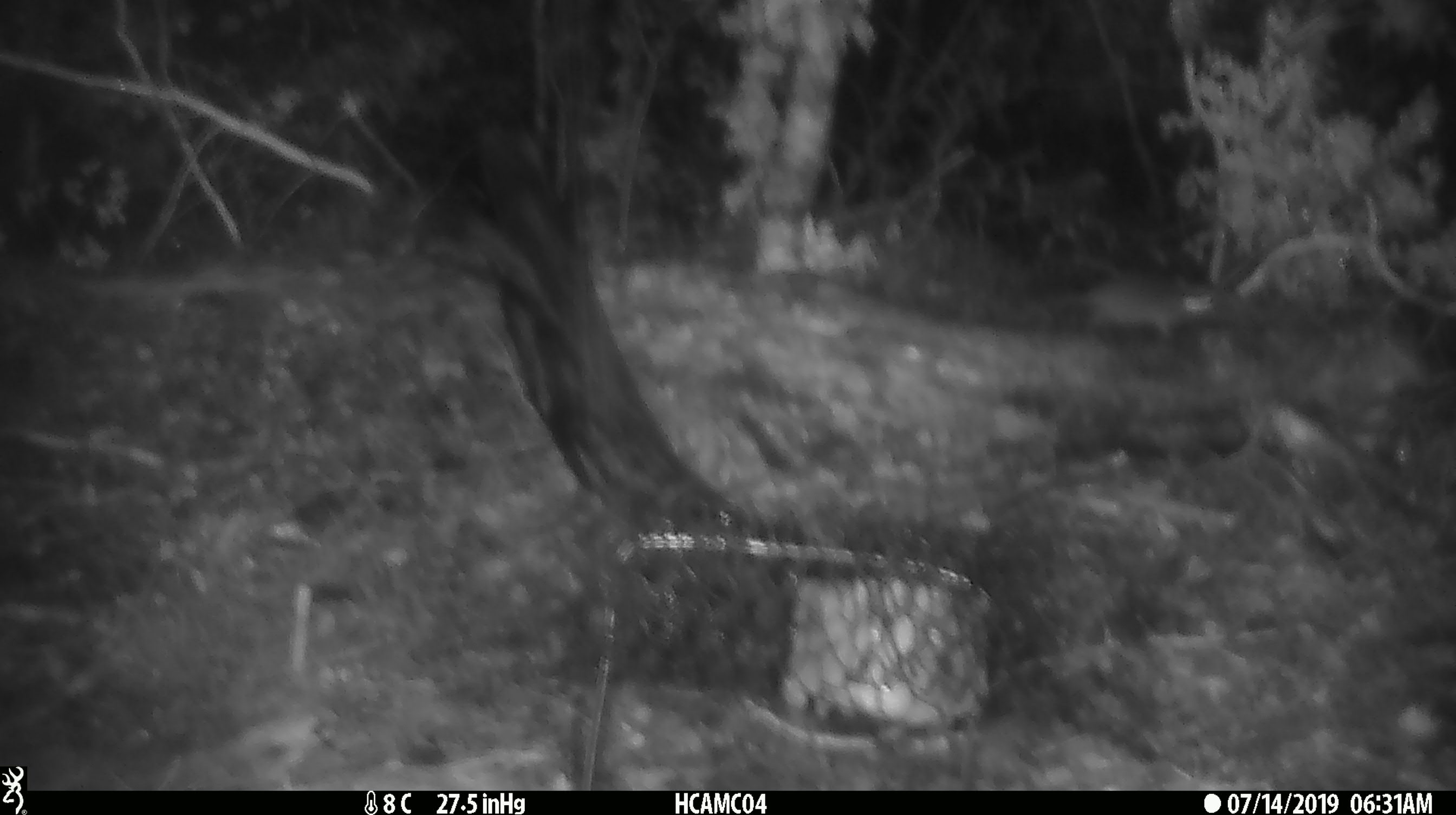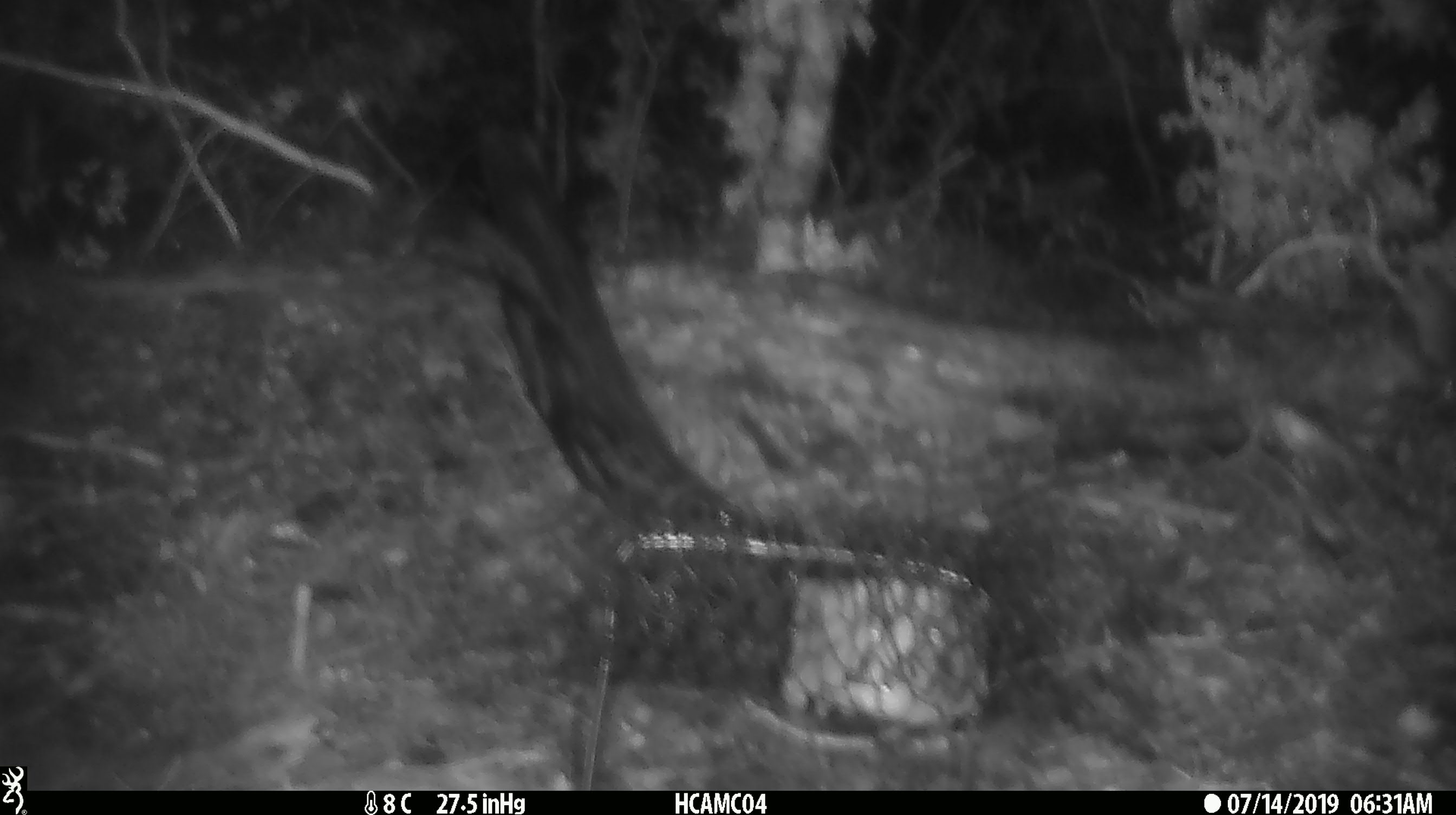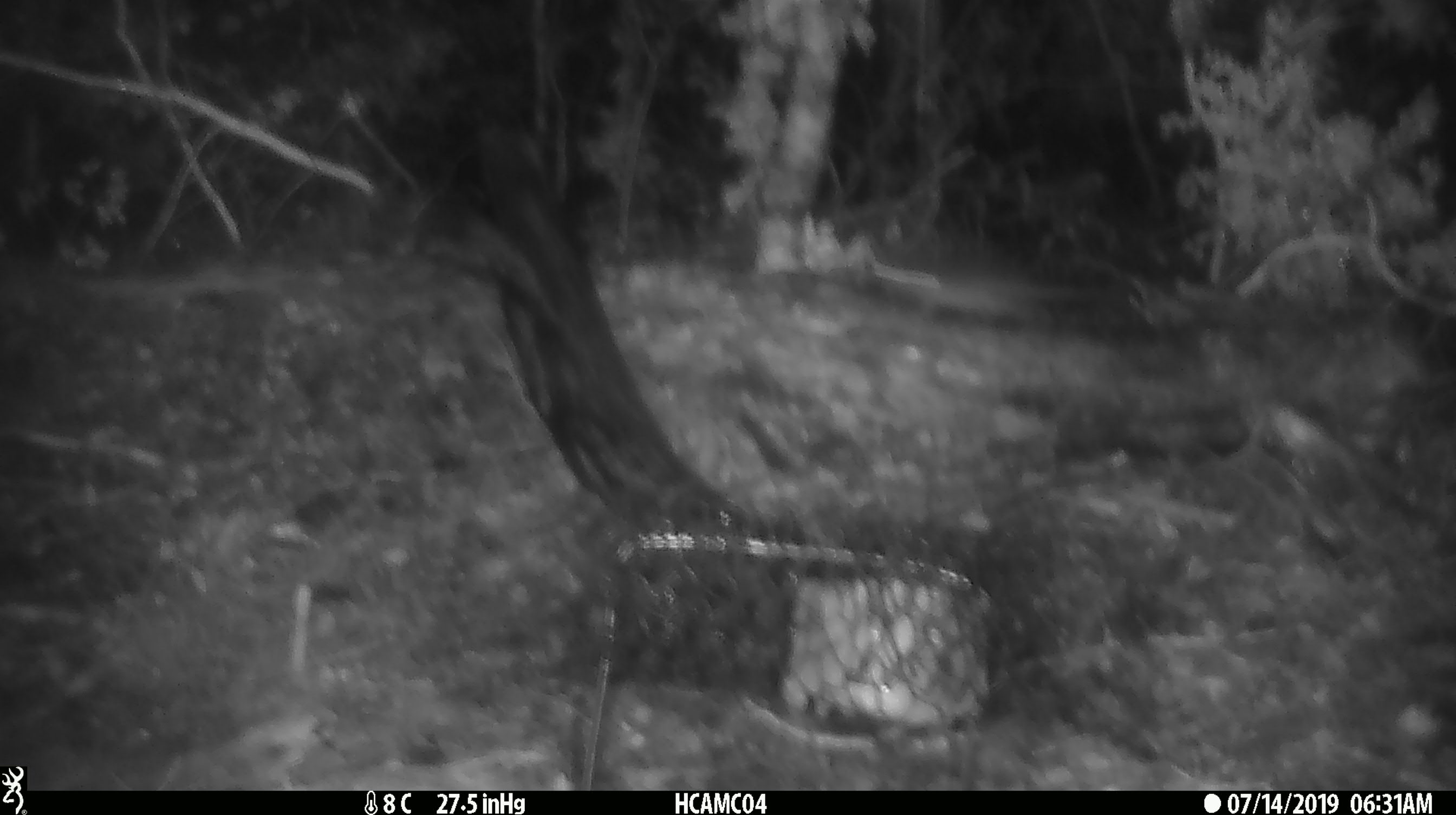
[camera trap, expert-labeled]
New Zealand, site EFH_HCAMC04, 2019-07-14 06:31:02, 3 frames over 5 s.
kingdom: Animalia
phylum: Chordata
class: Mammalia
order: Rodentia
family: Muridae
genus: Mus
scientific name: Mus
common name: mouse